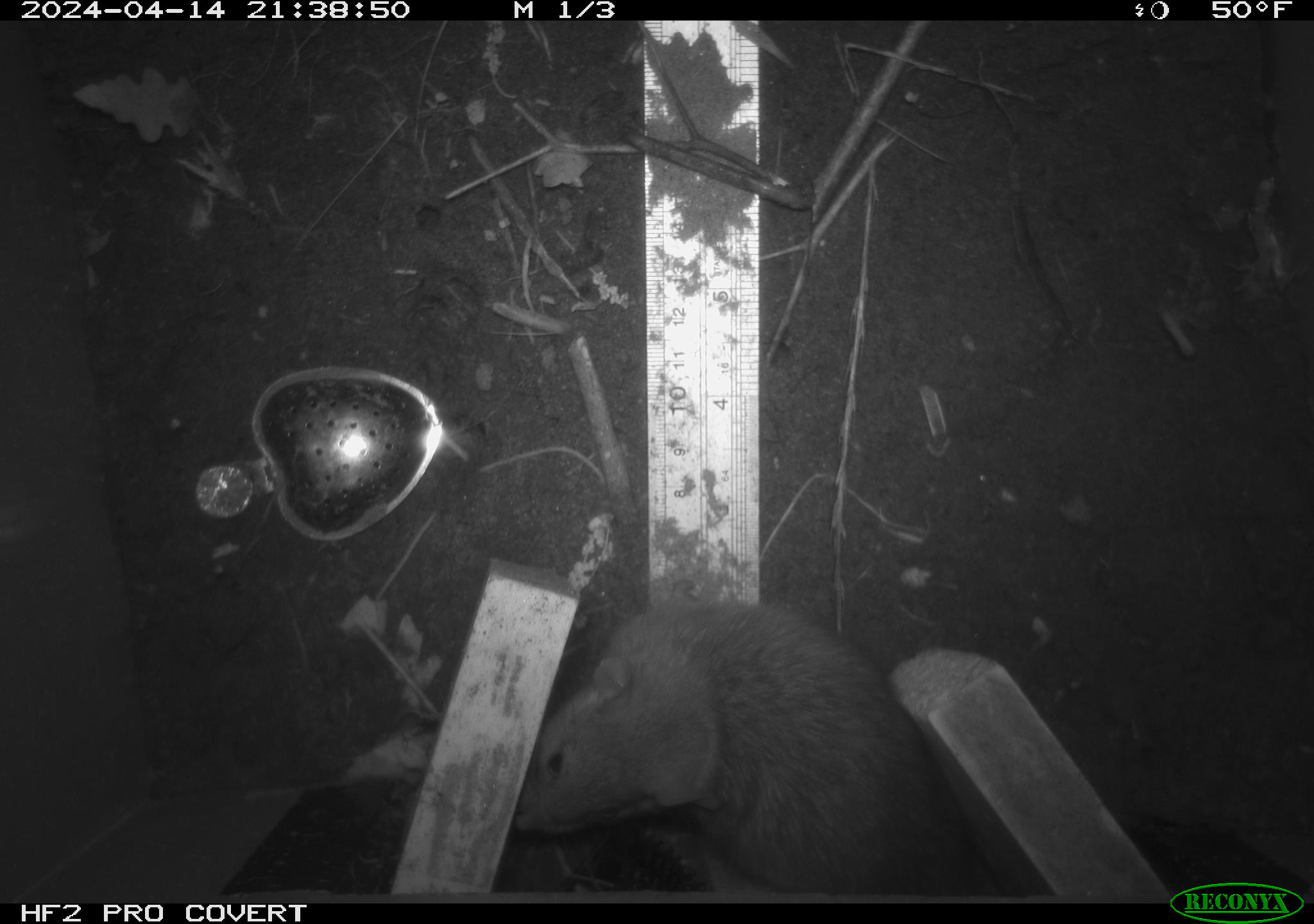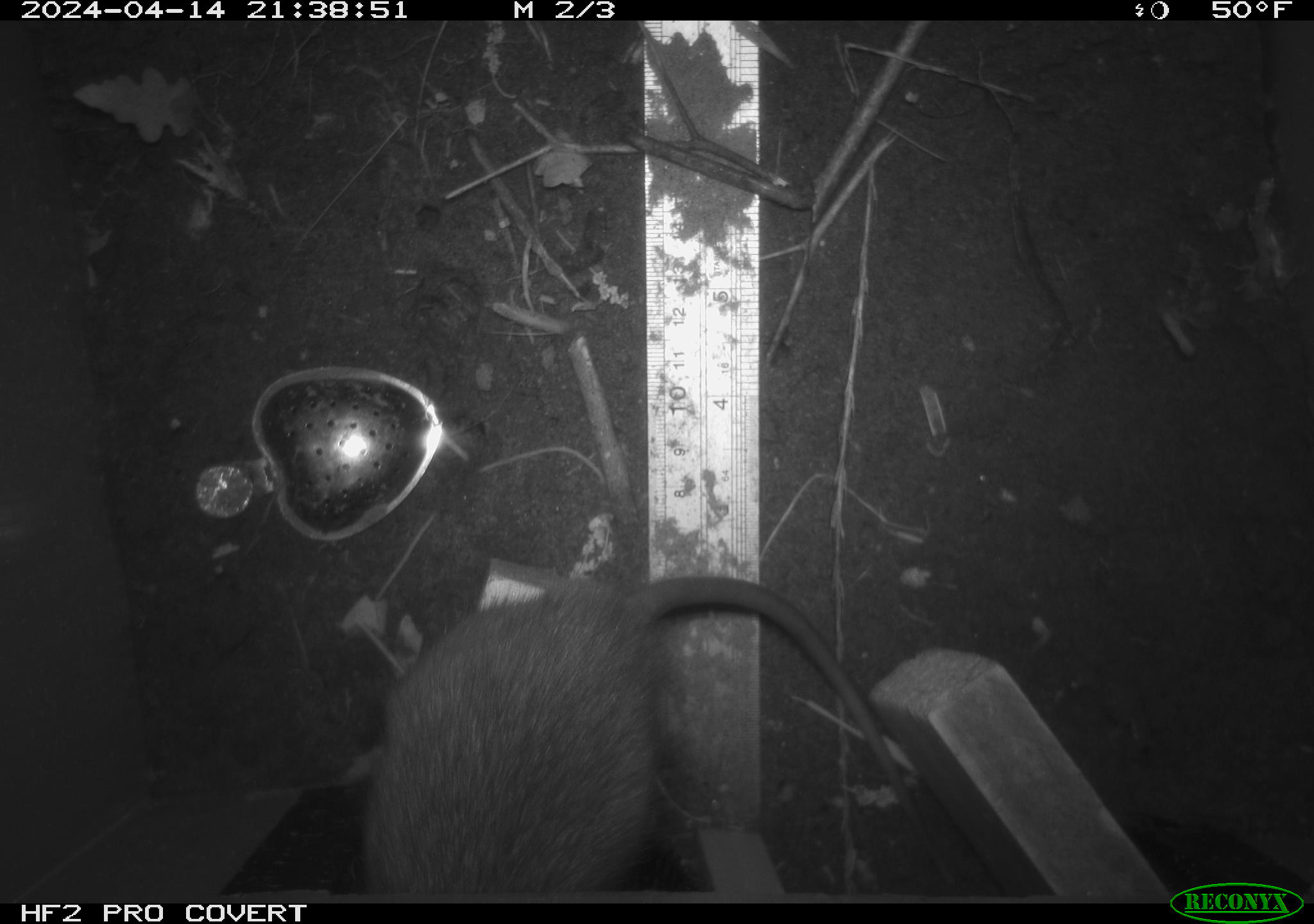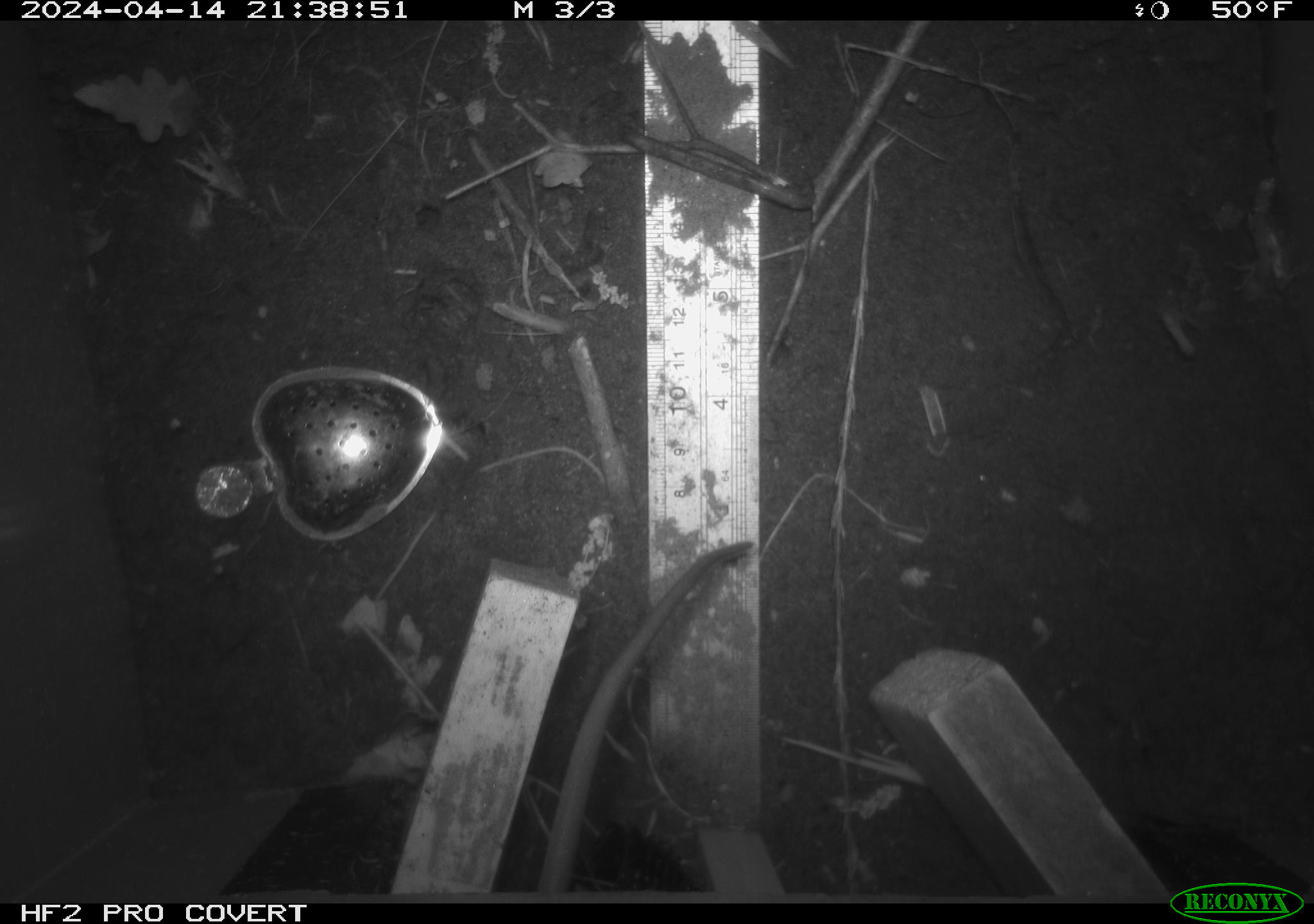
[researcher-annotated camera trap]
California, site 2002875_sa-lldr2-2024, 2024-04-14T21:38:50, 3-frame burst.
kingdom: Animalia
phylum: Chordata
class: Mammalia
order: Rodentia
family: Muridae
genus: Rattus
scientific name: Rattus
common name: rat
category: rattus species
Rattus species (rat) (Rattus).